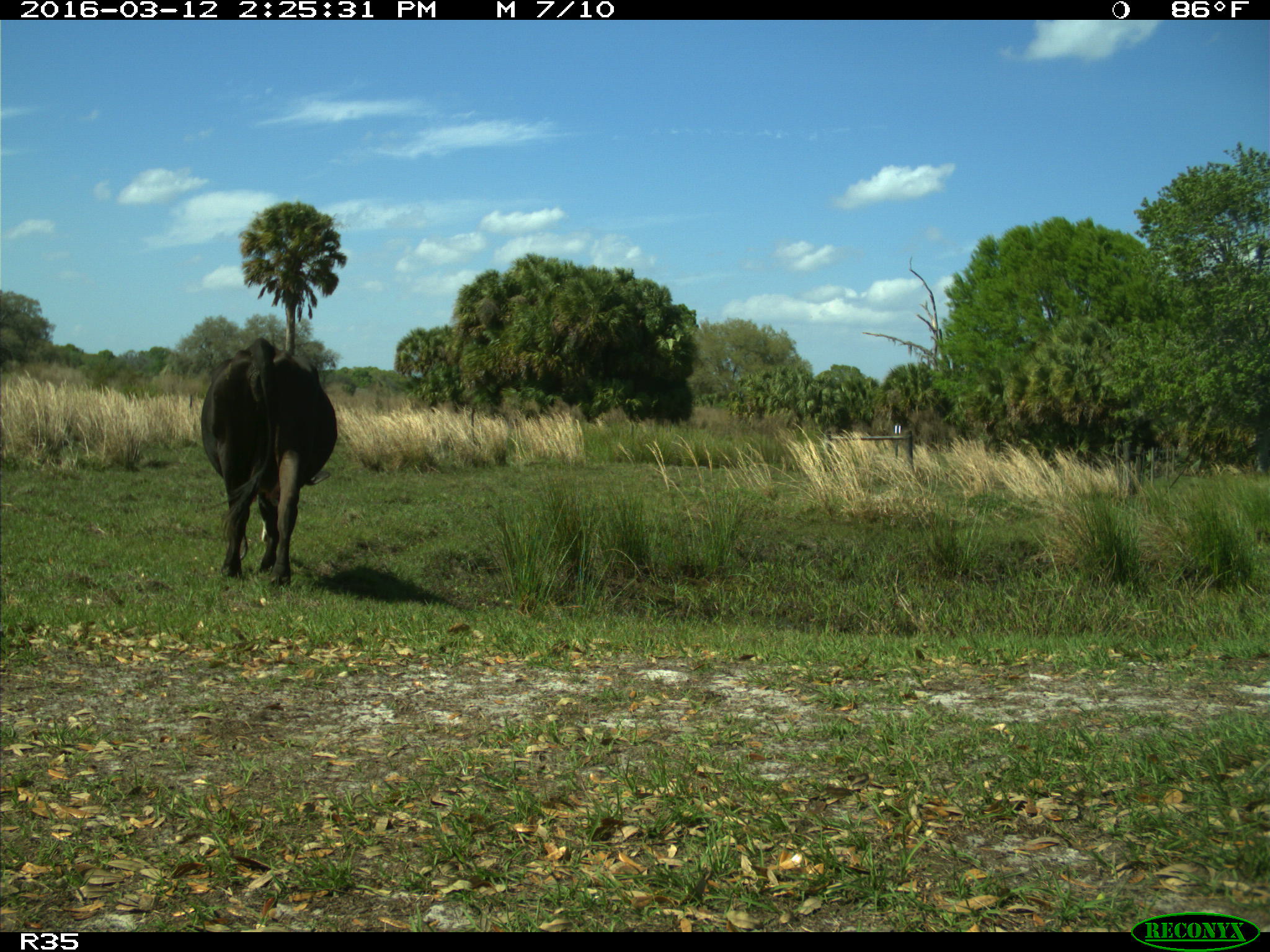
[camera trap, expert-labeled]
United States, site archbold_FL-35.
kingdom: Animalia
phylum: Chordata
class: Mammalia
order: Artiodactyla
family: Bovidae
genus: Bos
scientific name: Bos taurus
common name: domestic cow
Bos taurus (domestic cow).